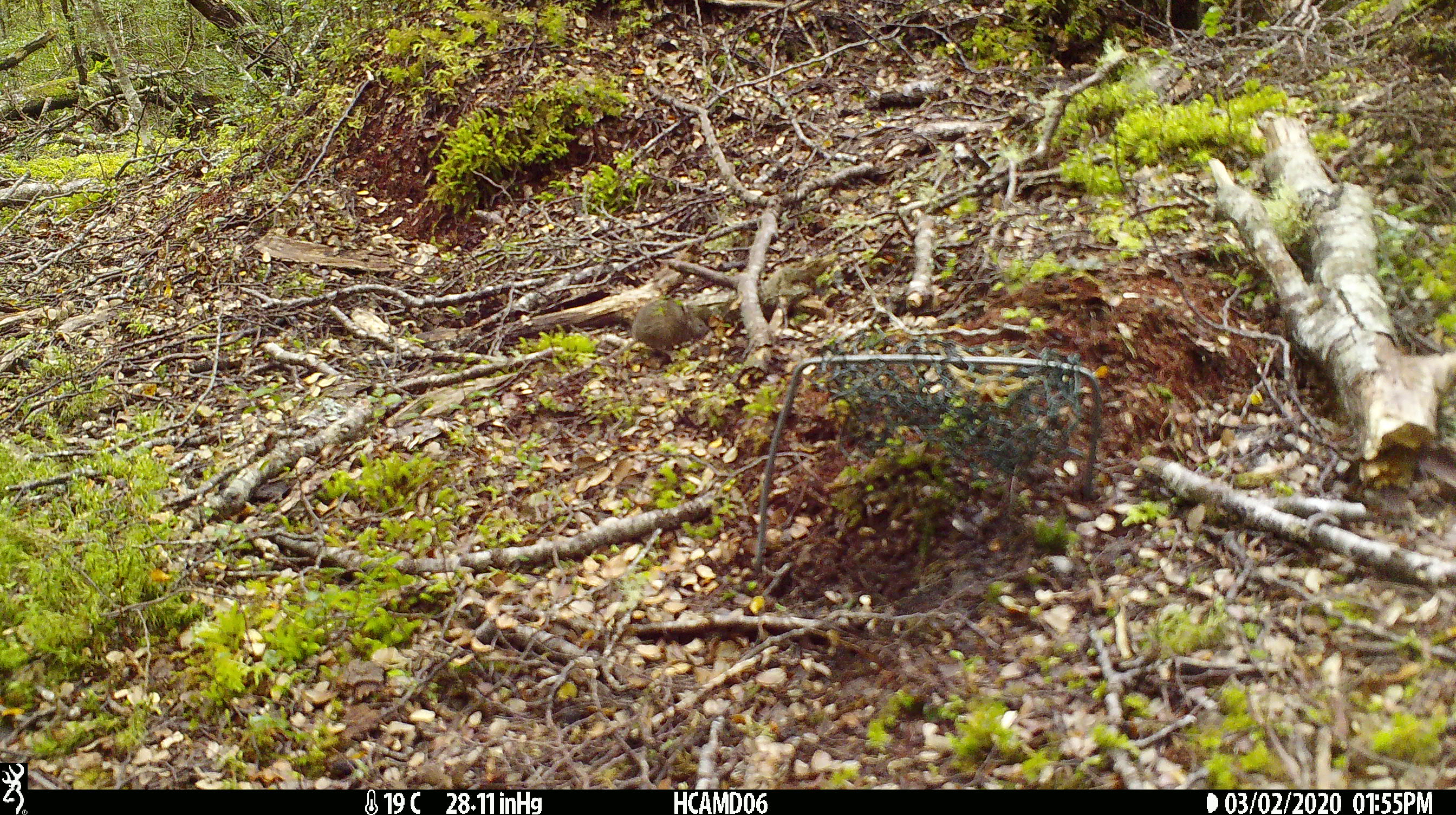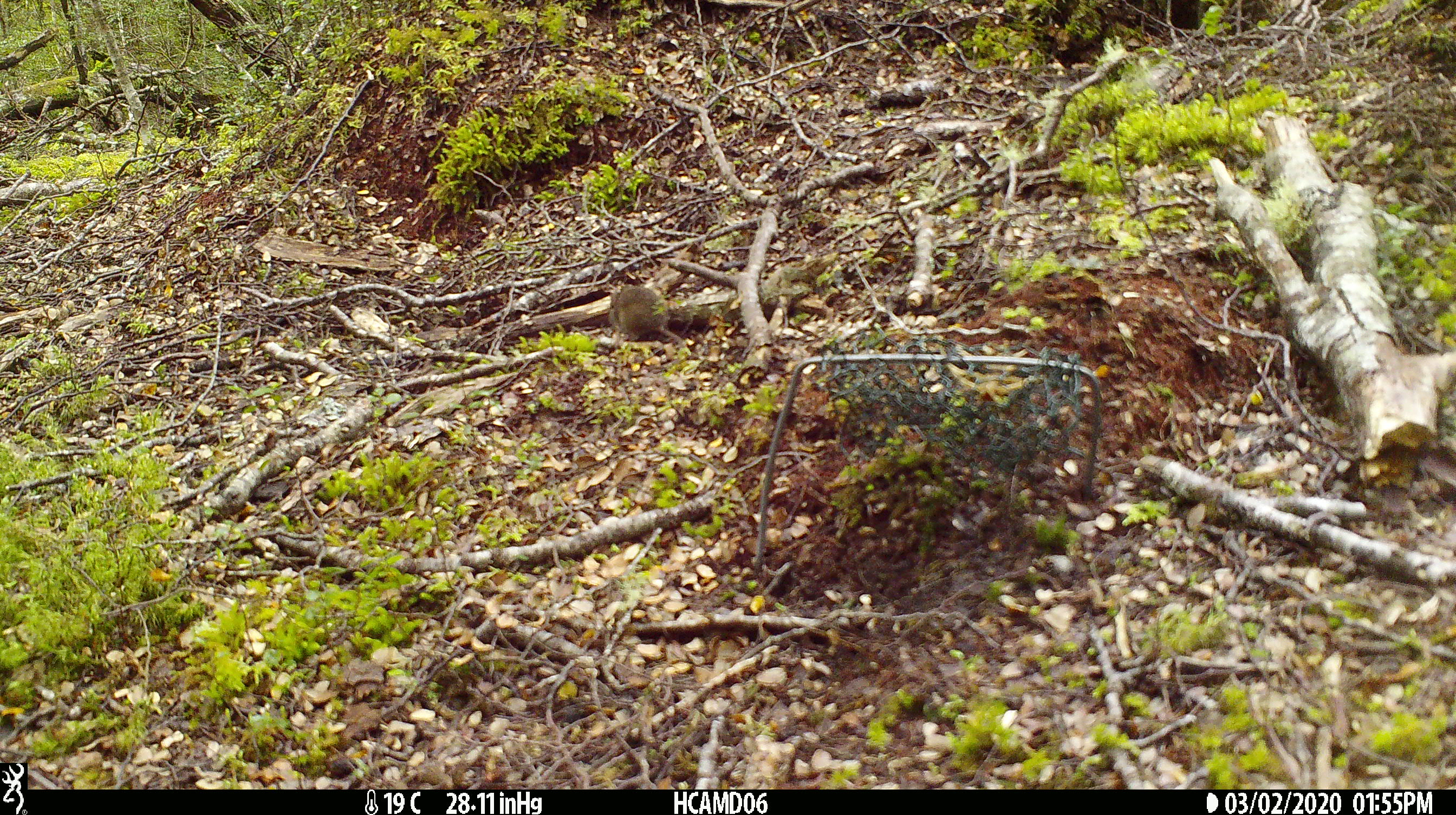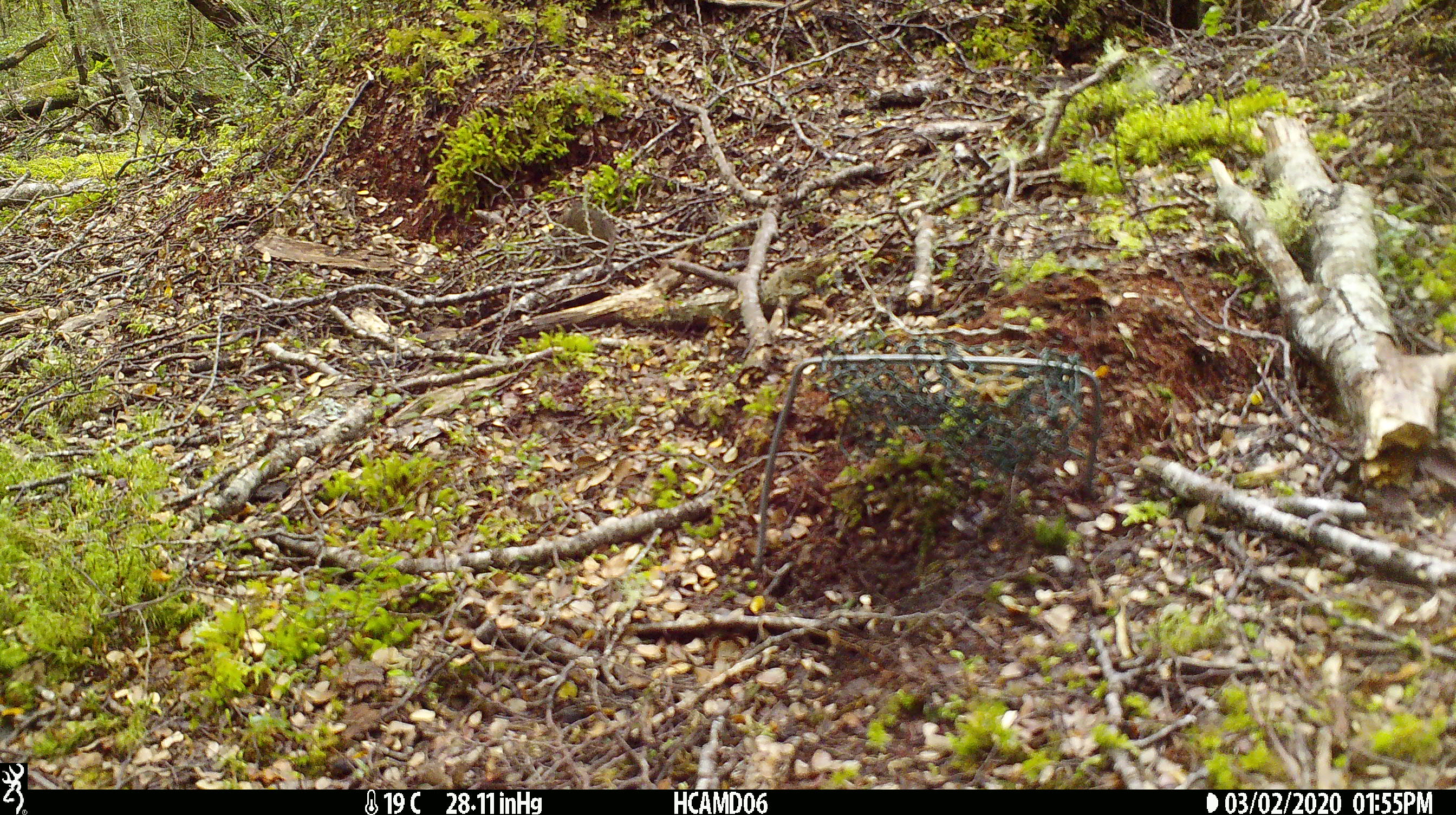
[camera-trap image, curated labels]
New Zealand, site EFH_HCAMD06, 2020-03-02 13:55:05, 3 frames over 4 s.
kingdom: Animalia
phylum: Chordata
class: Mammalia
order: Rodentia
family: Muridae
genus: Mus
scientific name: Mus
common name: mouse